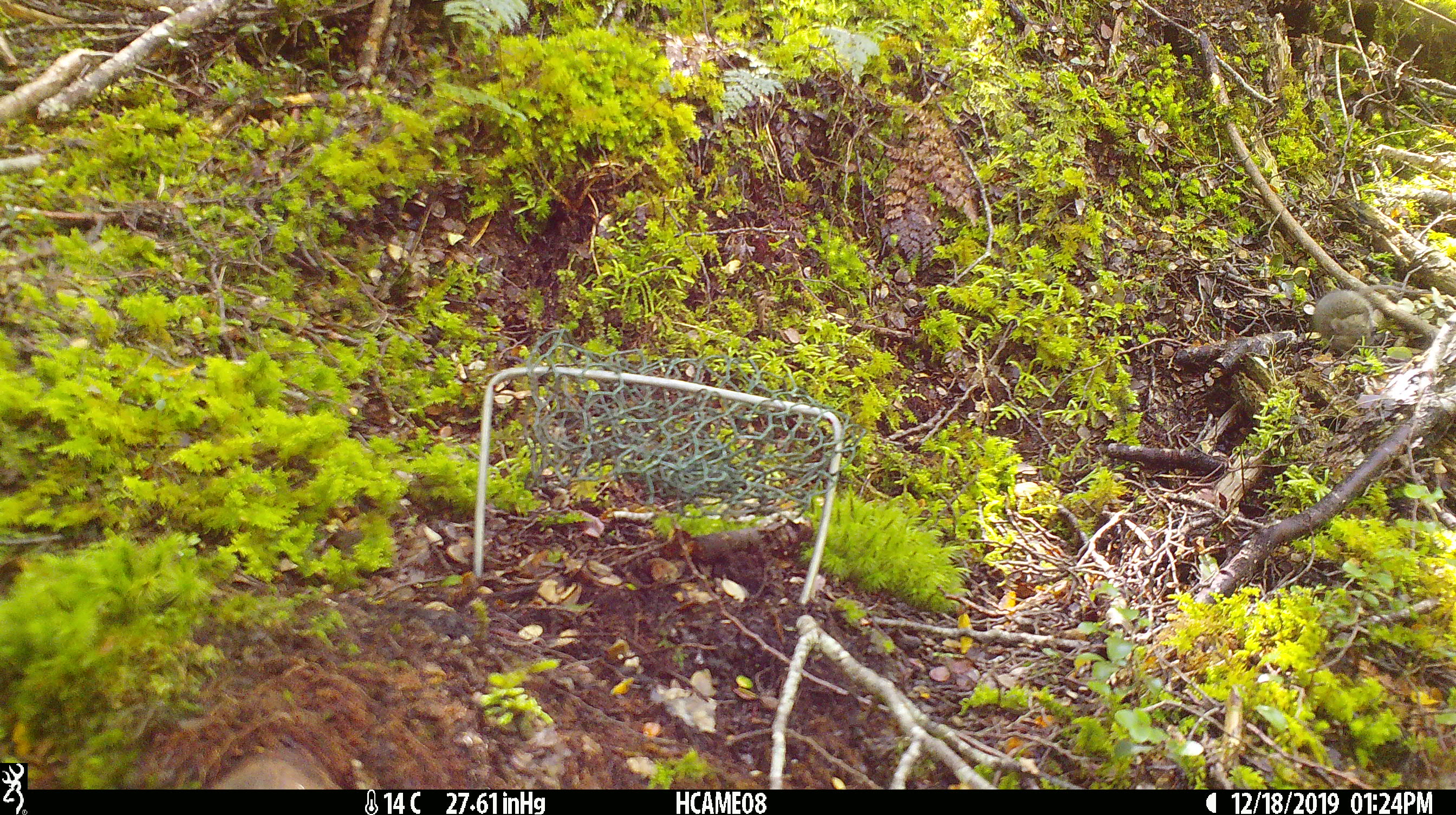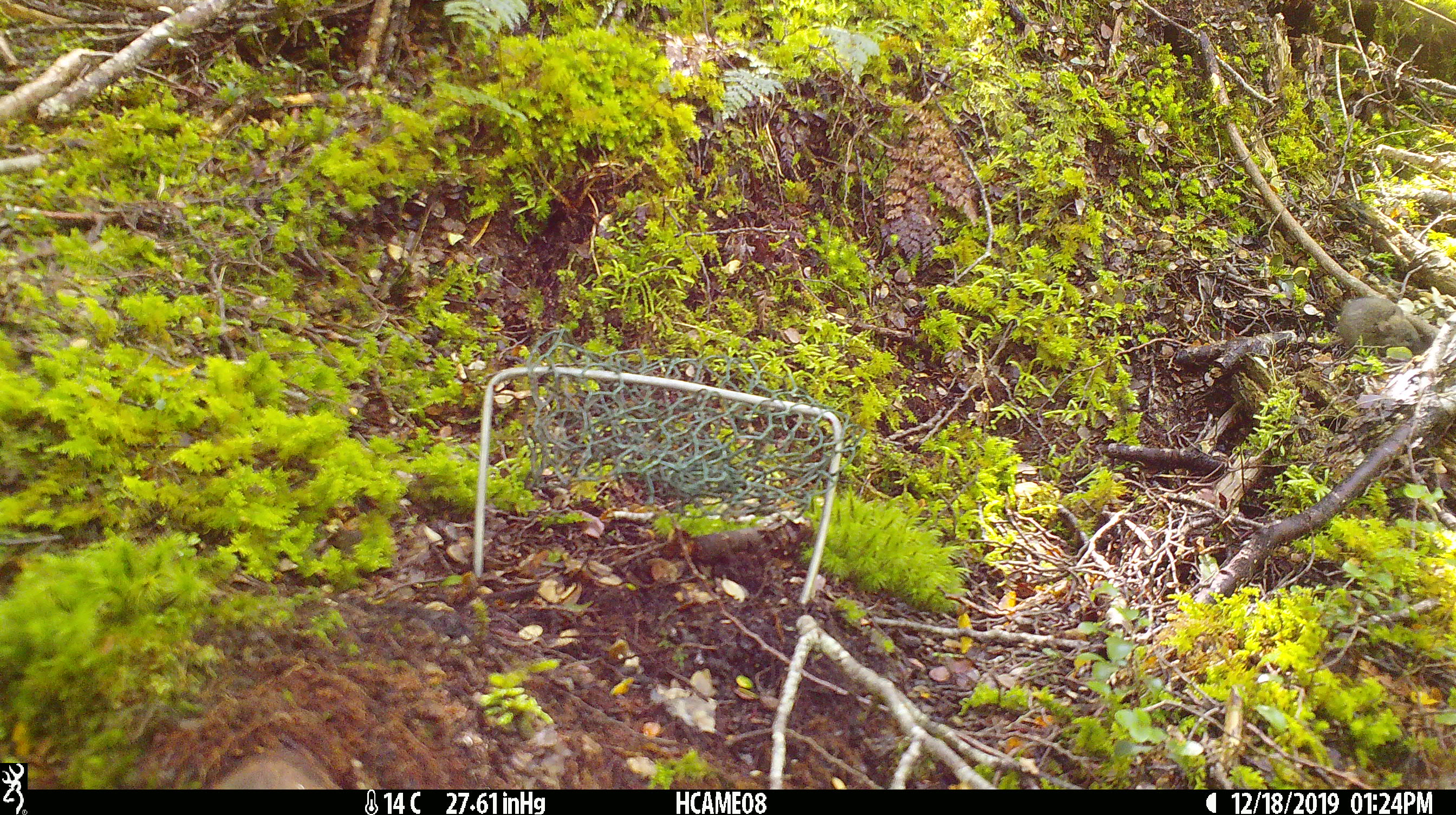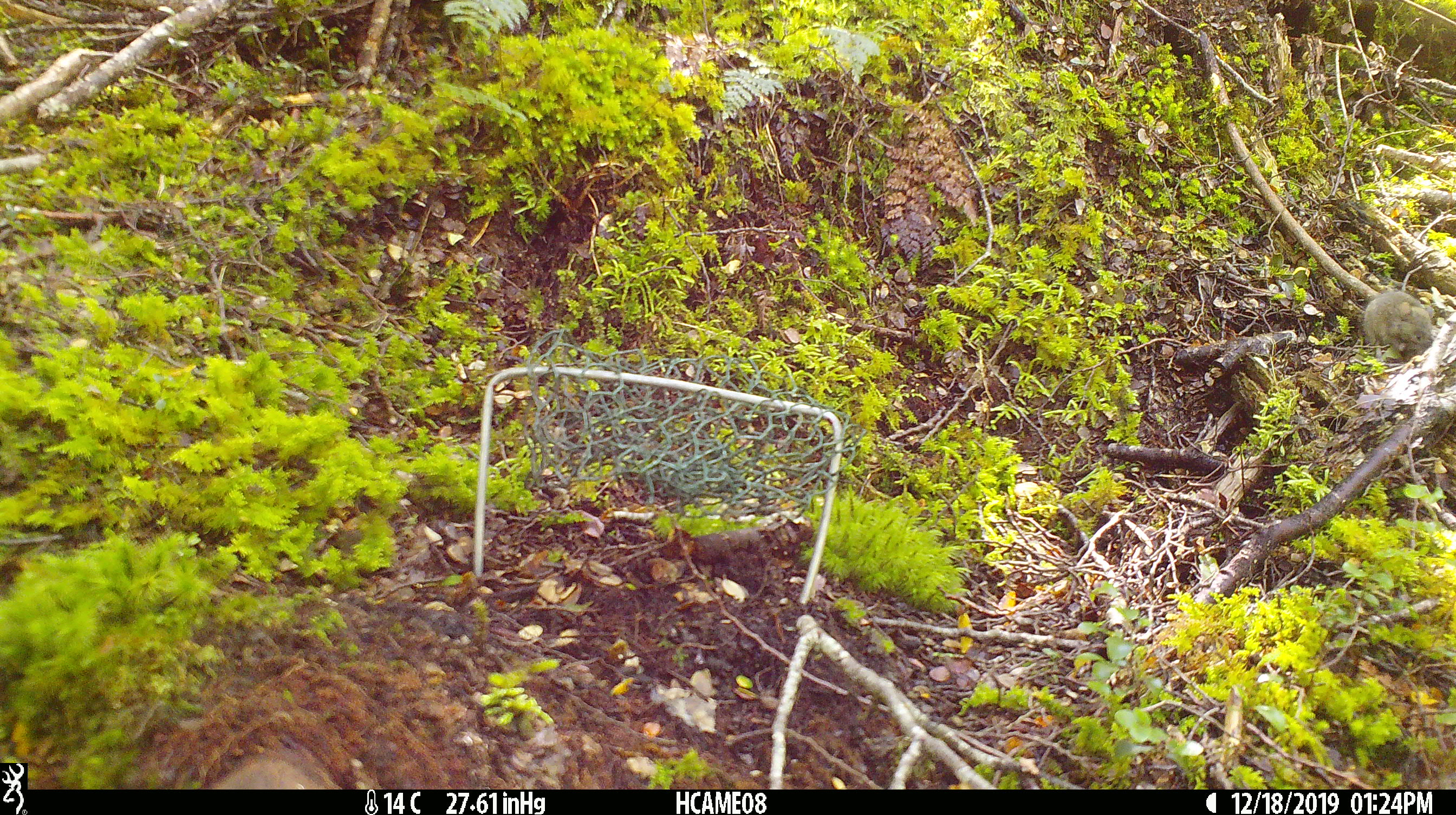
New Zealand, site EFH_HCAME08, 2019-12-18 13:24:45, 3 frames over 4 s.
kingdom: Animalia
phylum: Chordata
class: Mammalia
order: Rodentia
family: Muridae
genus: Mus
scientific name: Mus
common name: mouse